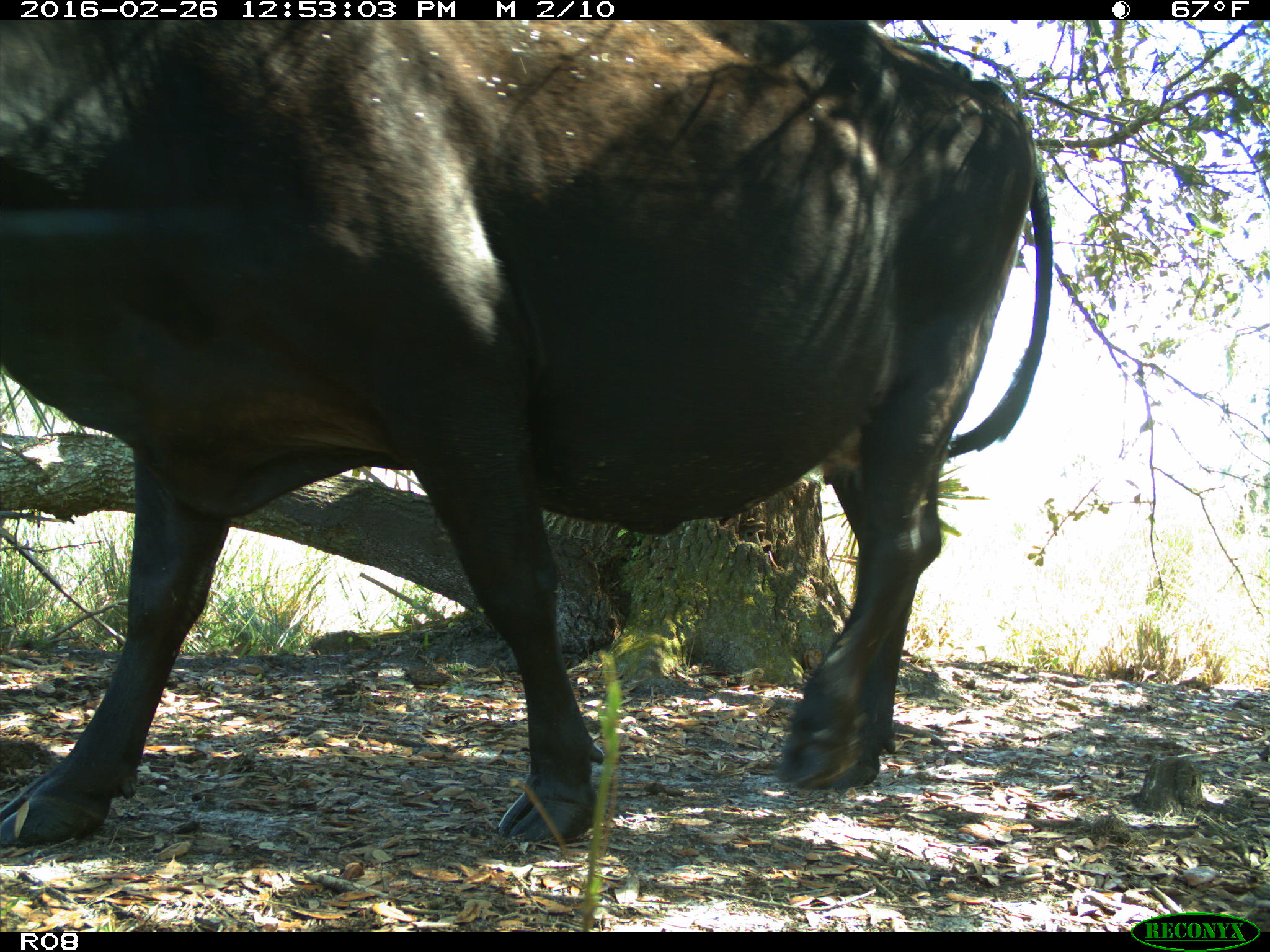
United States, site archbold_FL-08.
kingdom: Animalia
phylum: Chordata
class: Mammalia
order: Artiodactyla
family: Bovidae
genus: Bos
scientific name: Bos taurus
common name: domestic cow